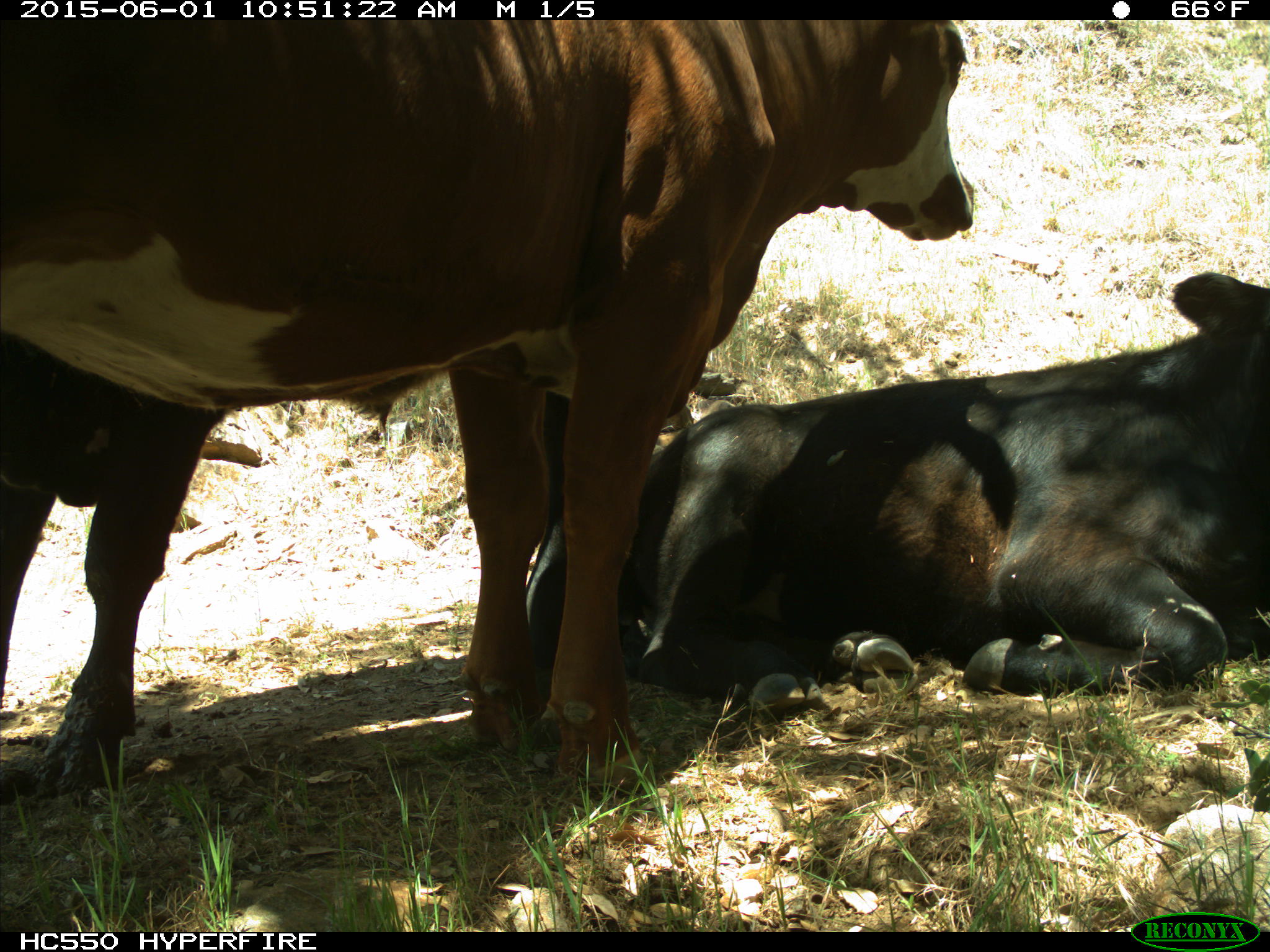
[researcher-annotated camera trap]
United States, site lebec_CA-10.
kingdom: Animalia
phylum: Chordata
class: Mammalia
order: Artiodactyla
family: Bovidae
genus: Bos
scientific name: Bos taurus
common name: domestic cow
Bos taurus (domestic cow).